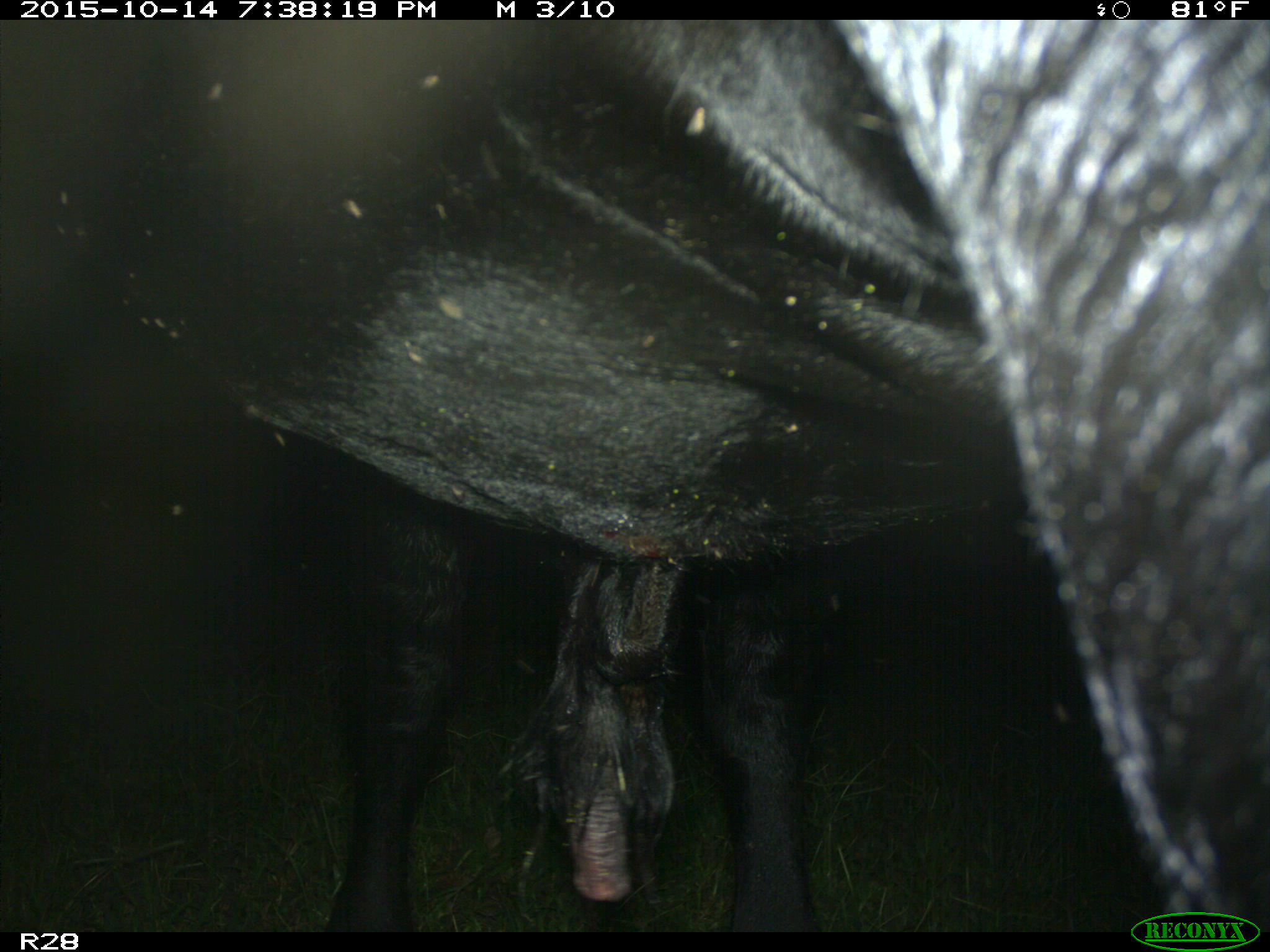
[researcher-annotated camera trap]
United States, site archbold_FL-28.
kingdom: Animalia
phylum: Chordata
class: Mammalia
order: Artiodactyla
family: Bovidae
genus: Bos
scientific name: Bos taurus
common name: domestic cow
Bos taurus (domestic cow).